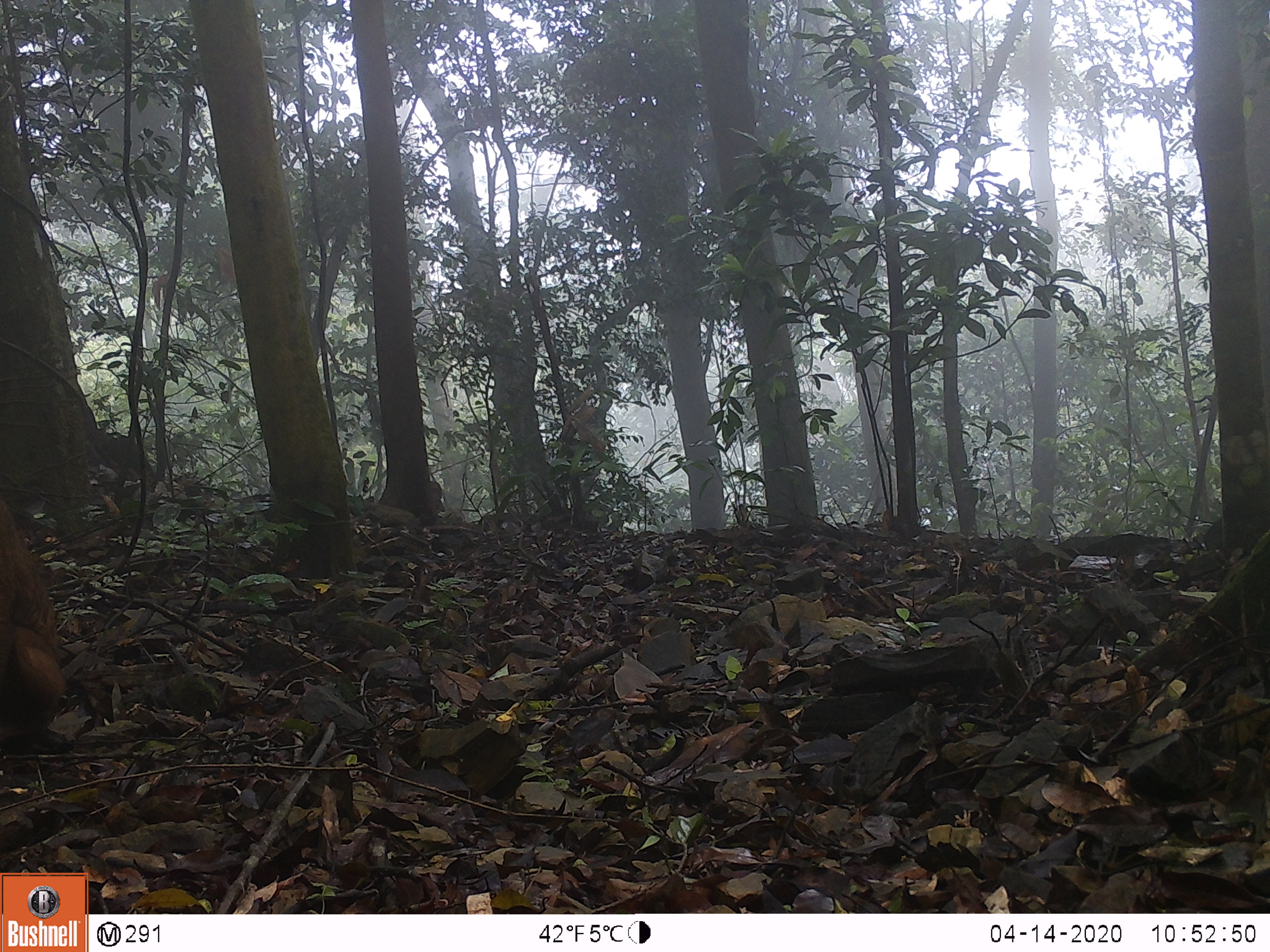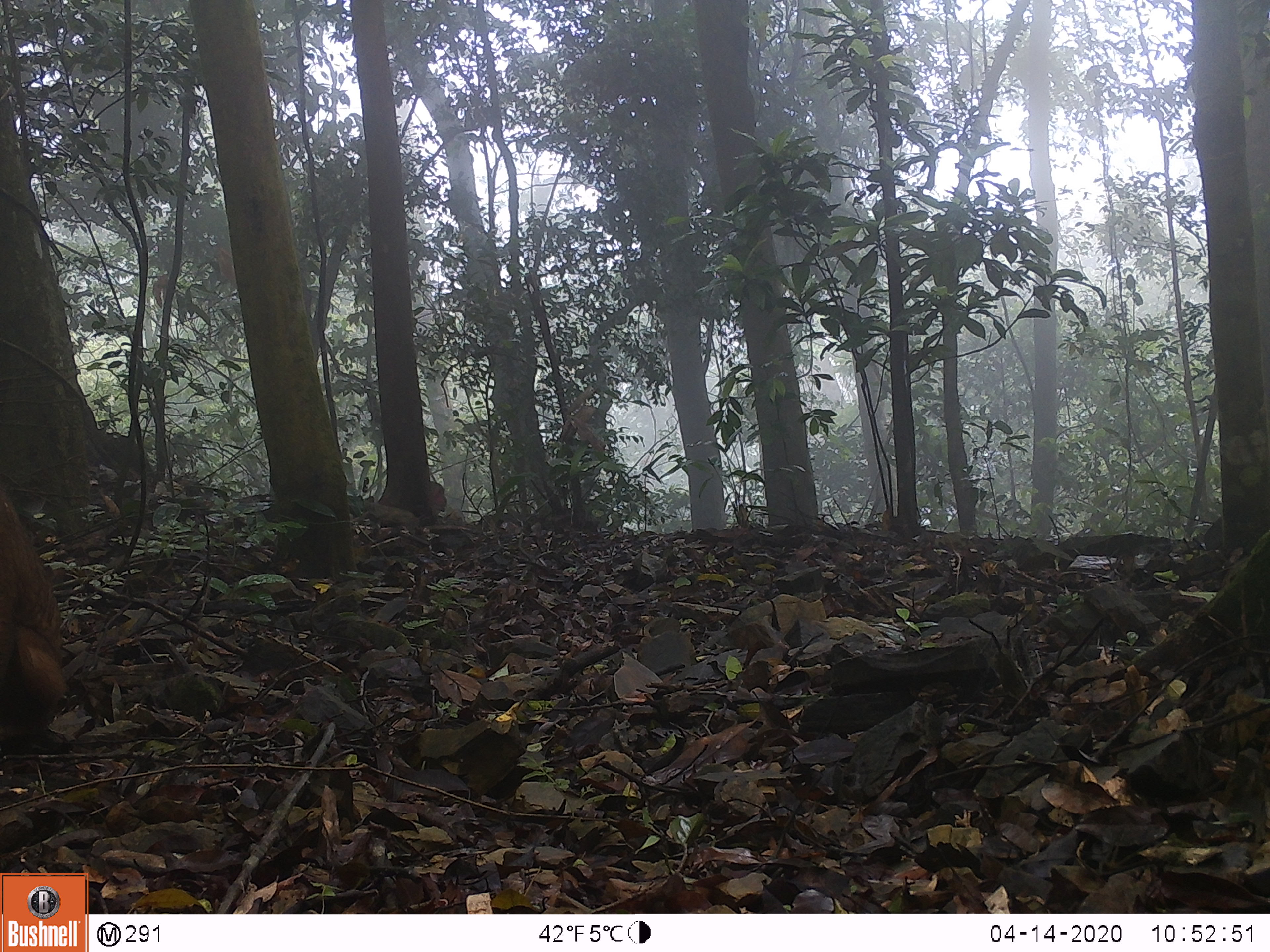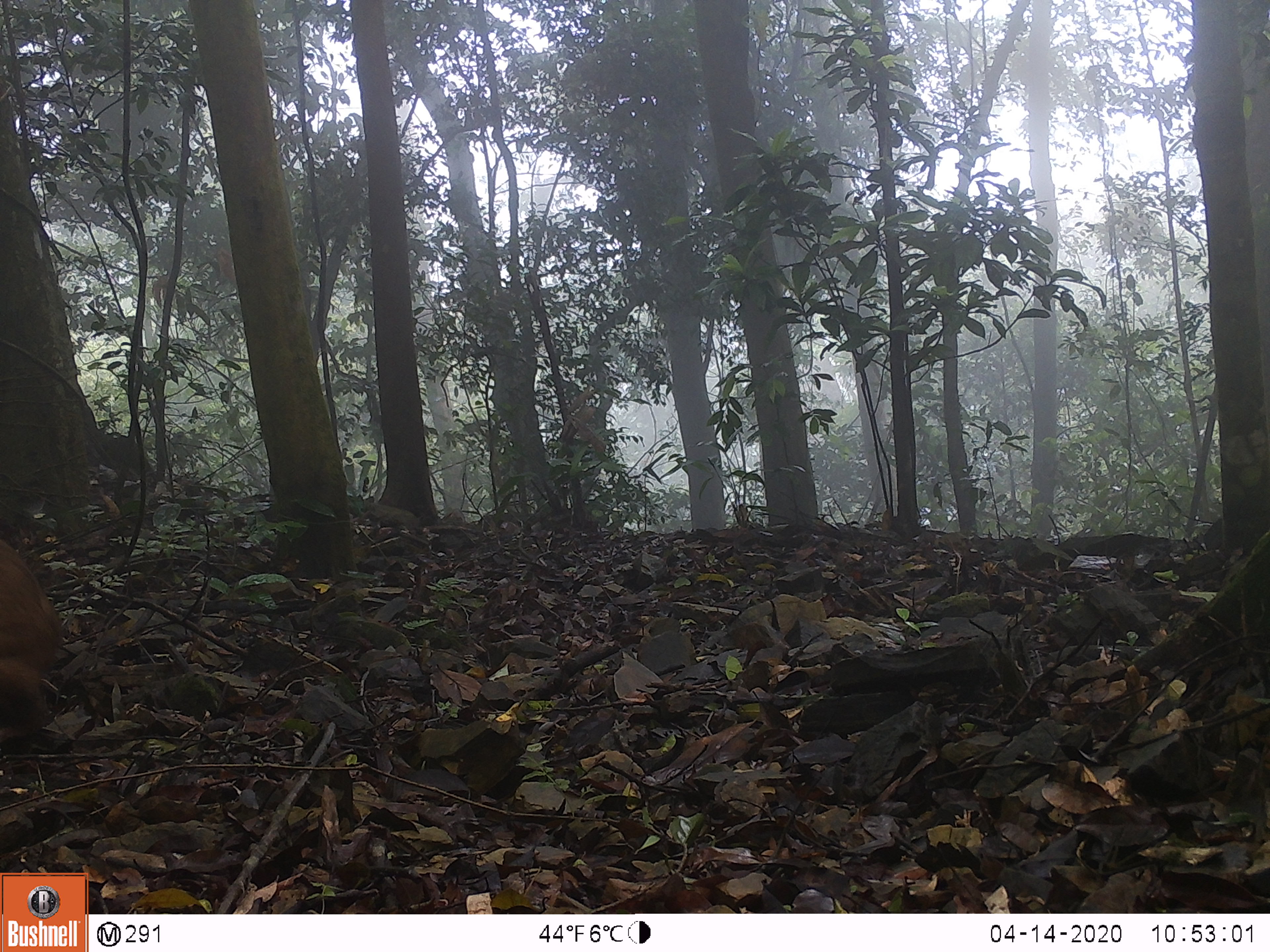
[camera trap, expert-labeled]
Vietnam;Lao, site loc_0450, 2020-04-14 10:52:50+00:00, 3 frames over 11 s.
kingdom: Animalia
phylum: Chordata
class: Mammalia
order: Primates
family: Cercopithecidae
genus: Macaca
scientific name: Macaca arctoides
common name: stump-tailed macaque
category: stump tailed macaque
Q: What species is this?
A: Stump tailed macaque (stump-tailed macaque) (Macaca arctoides).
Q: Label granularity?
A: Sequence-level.